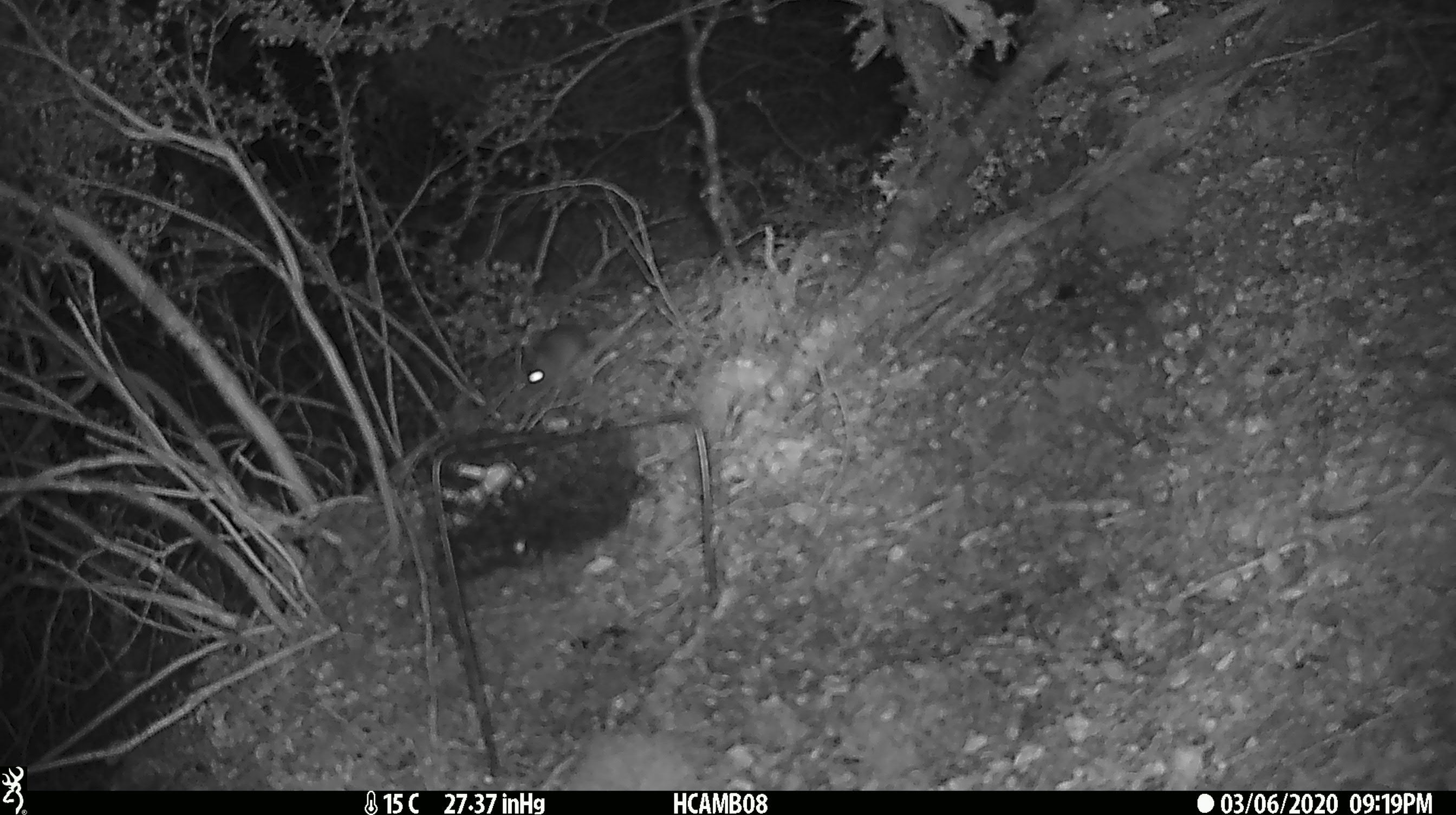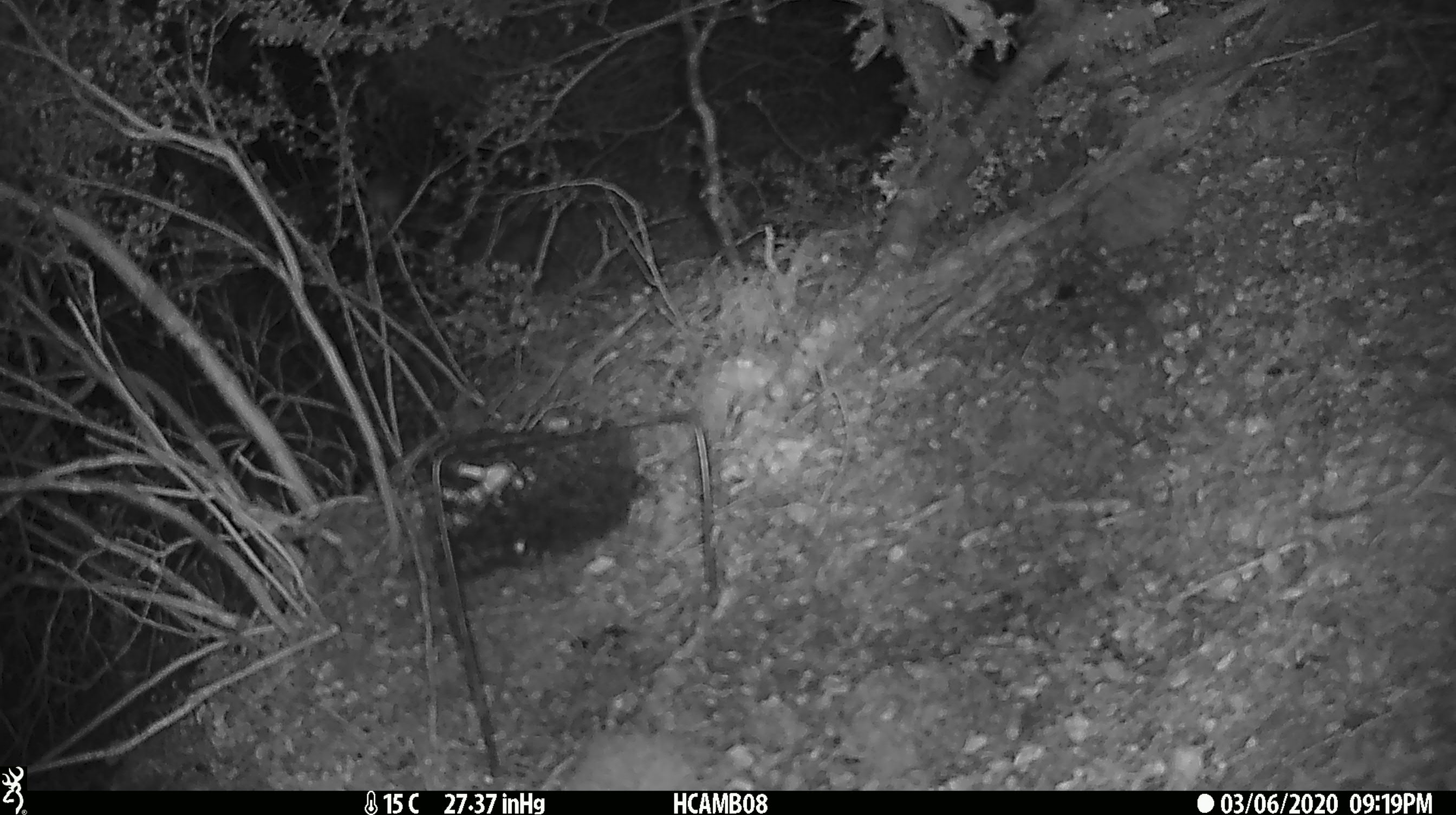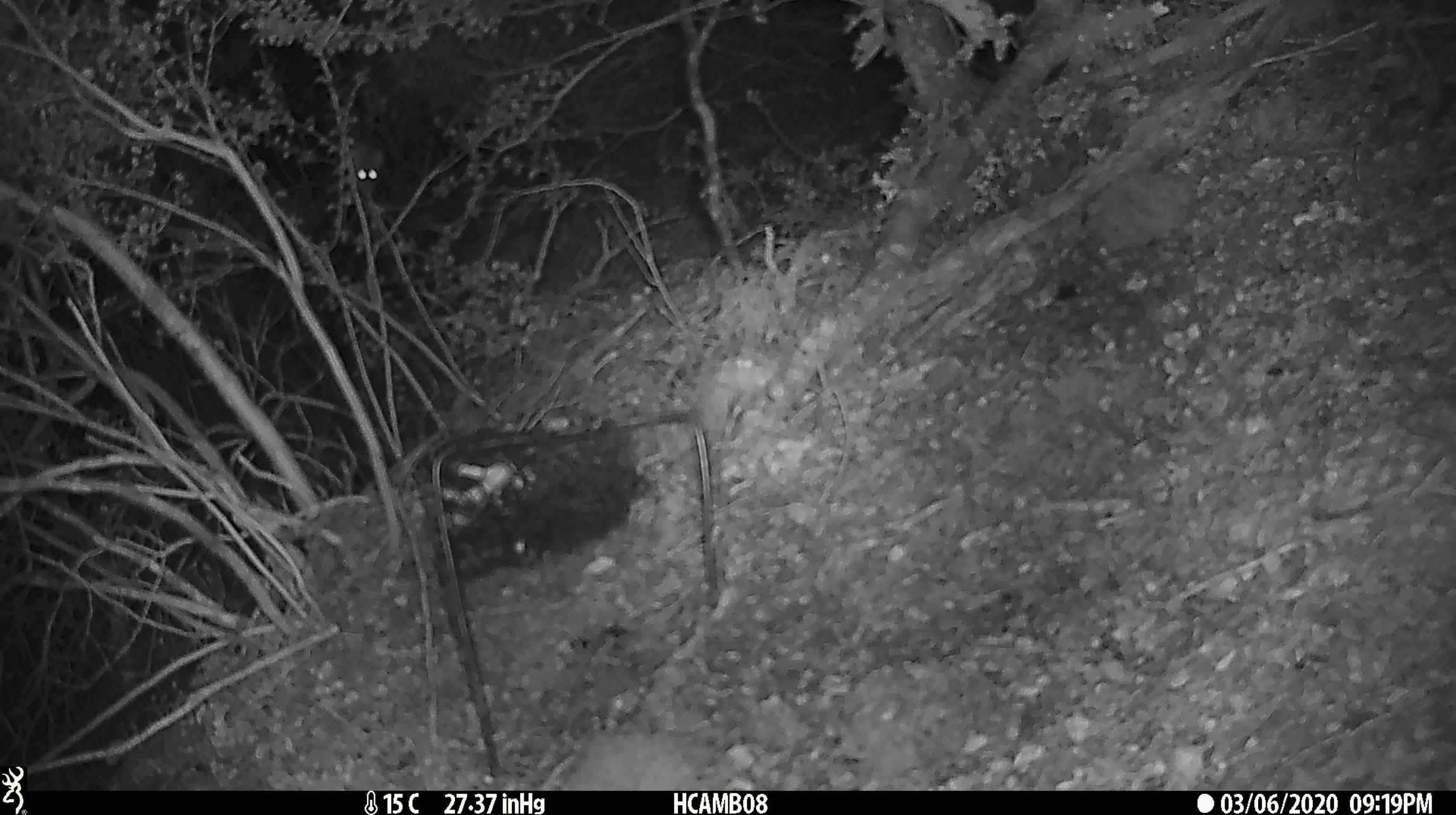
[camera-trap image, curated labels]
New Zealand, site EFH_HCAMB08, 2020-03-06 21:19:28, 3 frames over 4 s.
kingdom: Animalia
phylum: Chordata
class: Mammalia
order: Rodentia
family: Muridae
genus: Mus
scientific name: Mus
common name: mouse